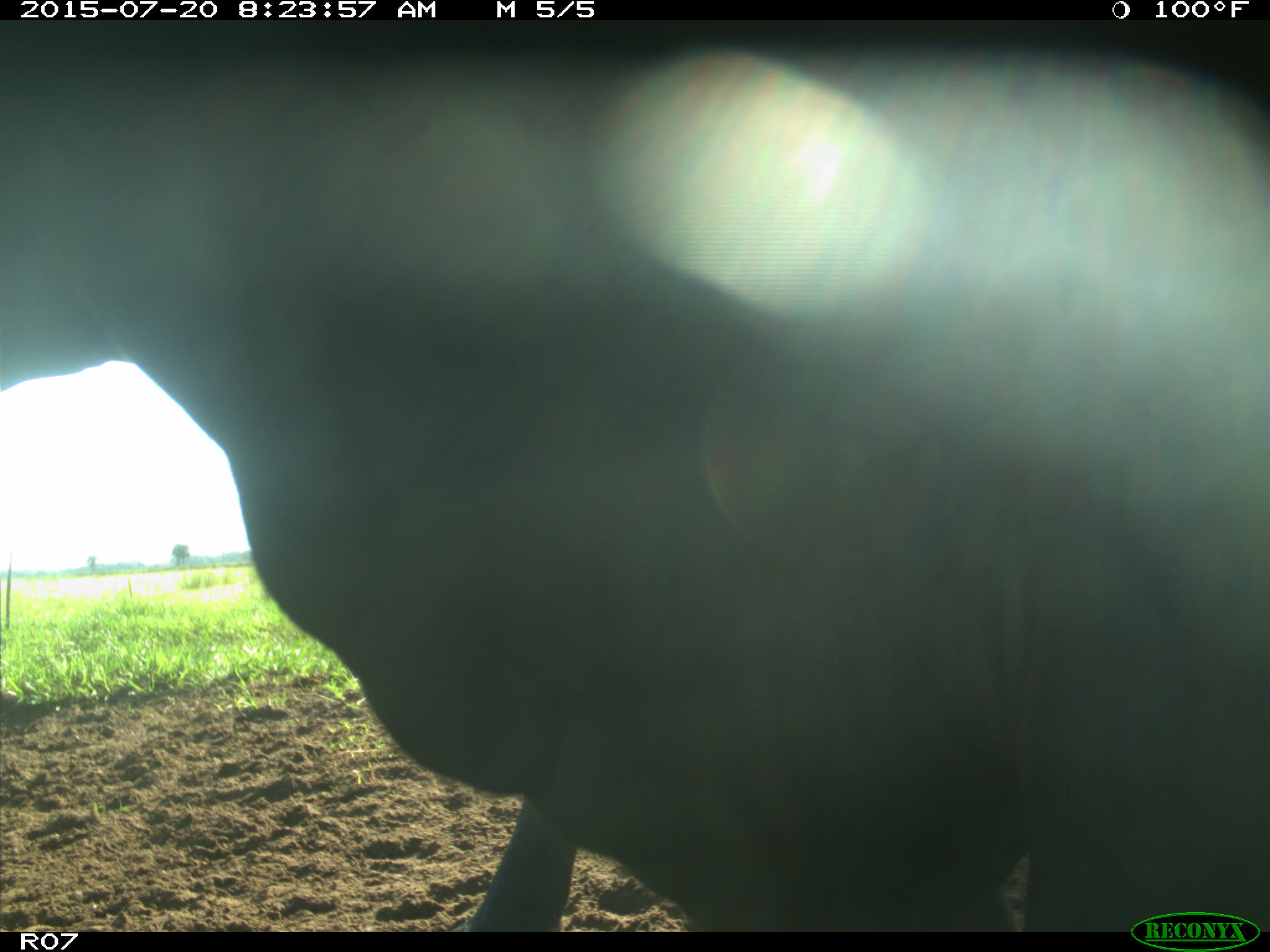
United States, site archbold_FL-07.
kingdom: Animalia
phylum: Chordata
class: Mammalia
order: Artiodactyla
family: Bovidae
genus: Bos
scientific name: Bos taurus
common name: domestic cow